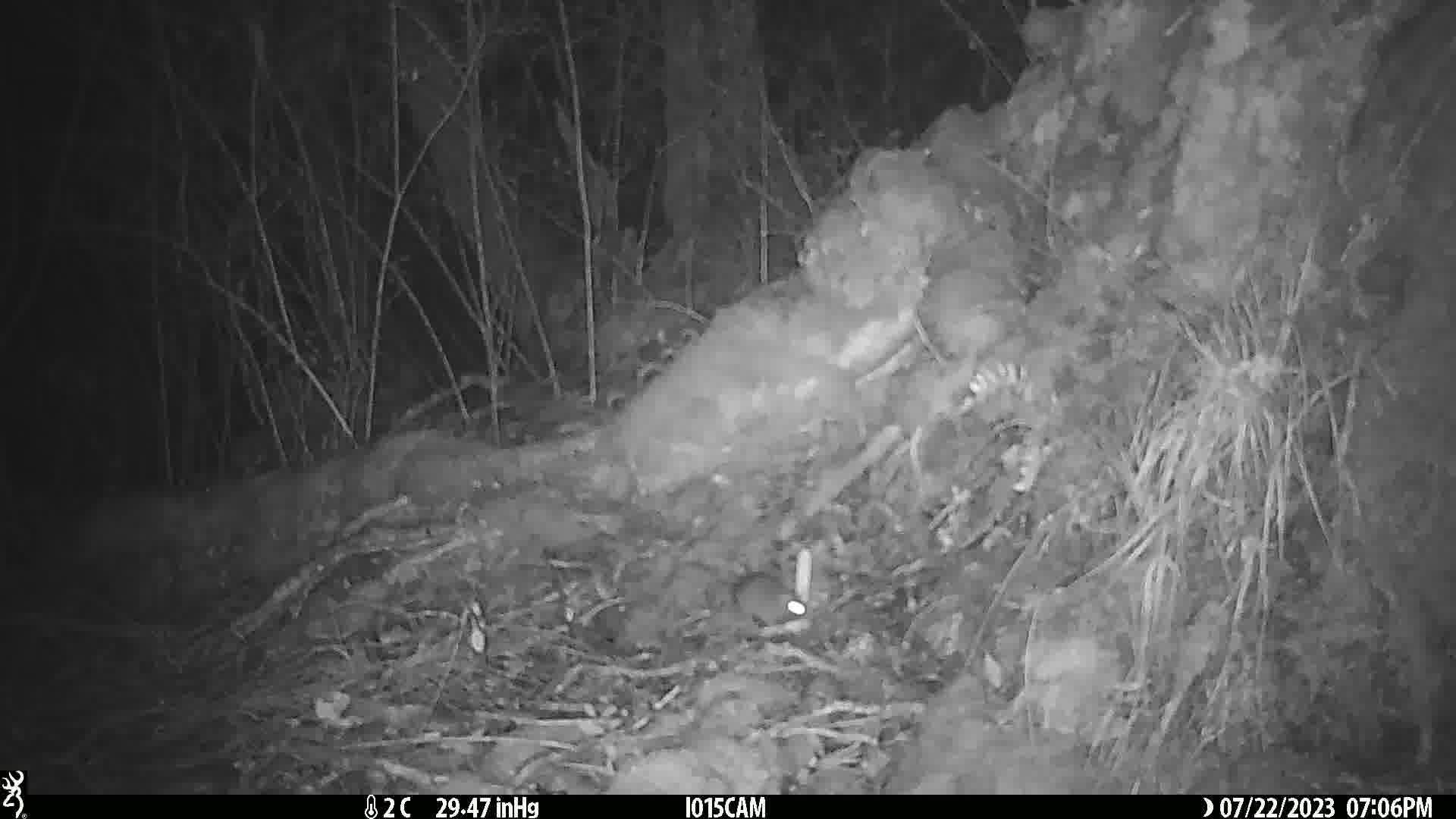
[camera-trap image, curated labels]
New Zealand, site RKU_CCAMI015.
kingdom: Animalia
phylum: Chordata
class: Mammalia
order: Rodentia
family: Muridae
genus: Rattus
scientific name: Rattus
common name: rat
Rat (Rattus).